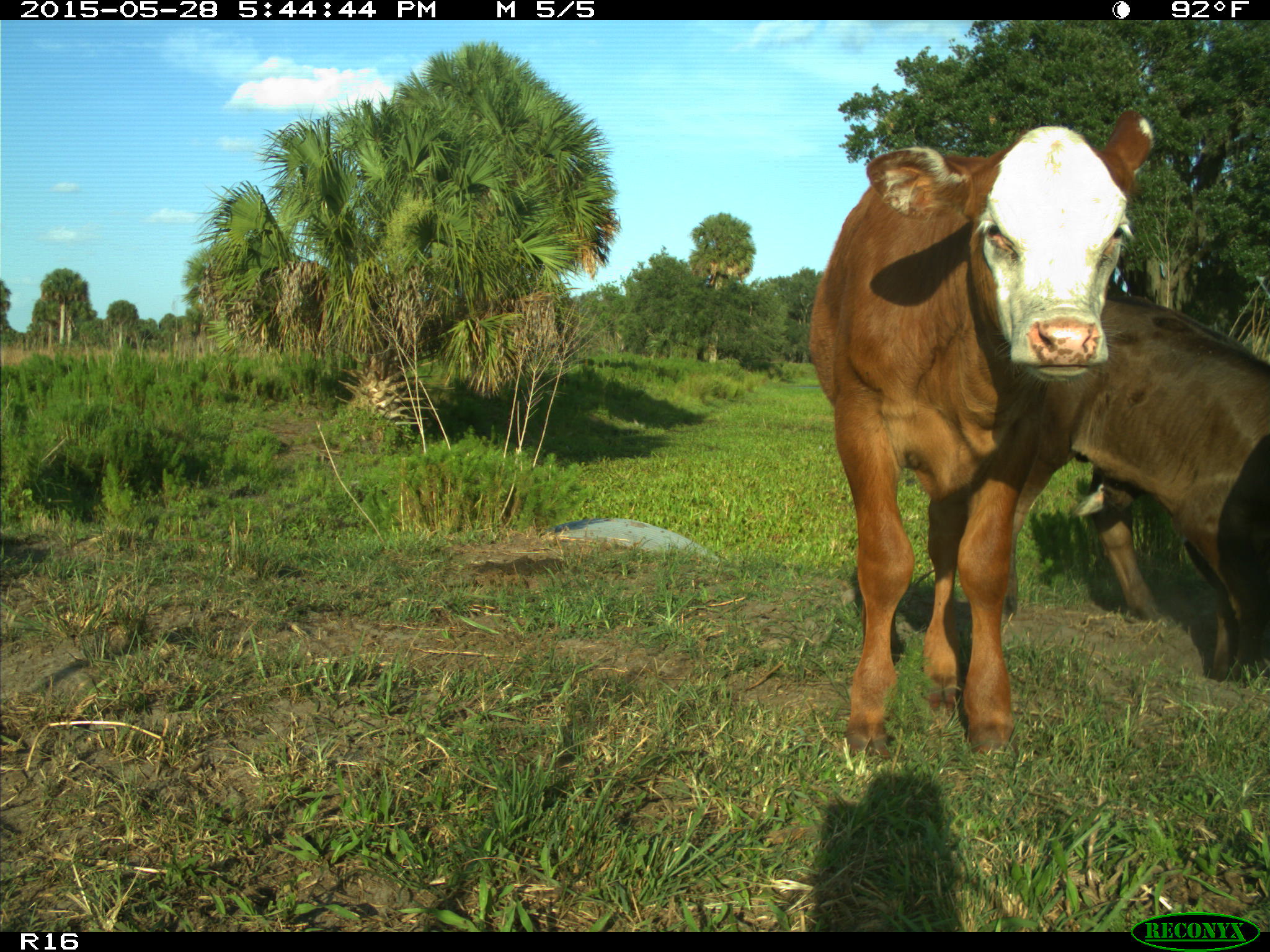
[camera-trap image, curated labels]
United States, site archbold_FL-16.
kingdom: Animalia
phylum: Chordata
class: Mammalia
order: Artiodactyla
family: Bovidae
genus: Bos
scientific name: Bos taurus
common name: domestic cow